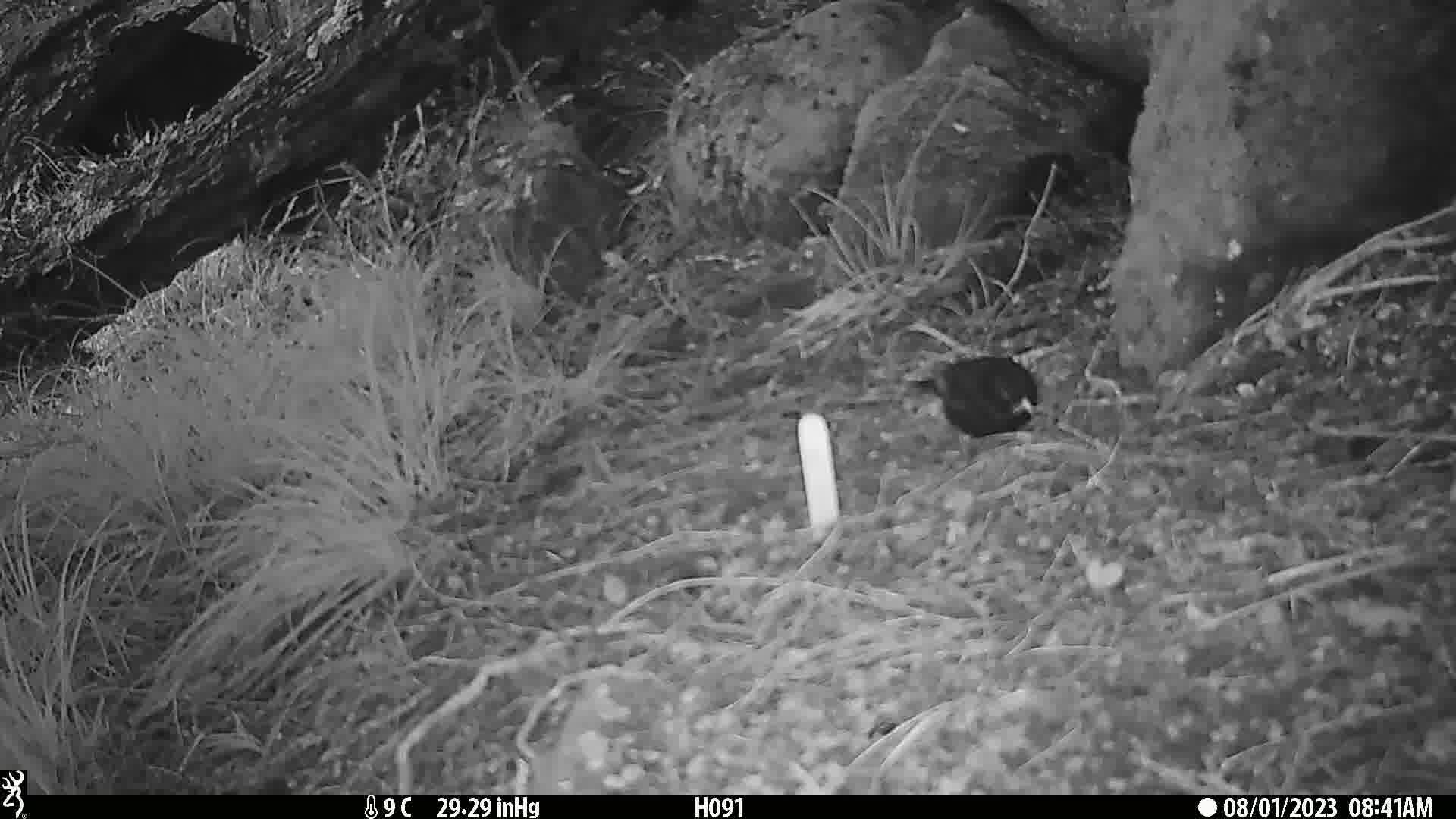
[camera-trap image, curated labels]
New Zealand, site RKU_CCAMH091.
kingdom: Animalia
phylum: Chordata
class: Aves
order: Passeriformes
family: Turdidae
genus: Turdus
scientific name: Turdus merula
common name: eurasian blackbird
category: blackbird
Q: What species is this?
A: Blackbird (eurasian blackbird) (Turdus merula).